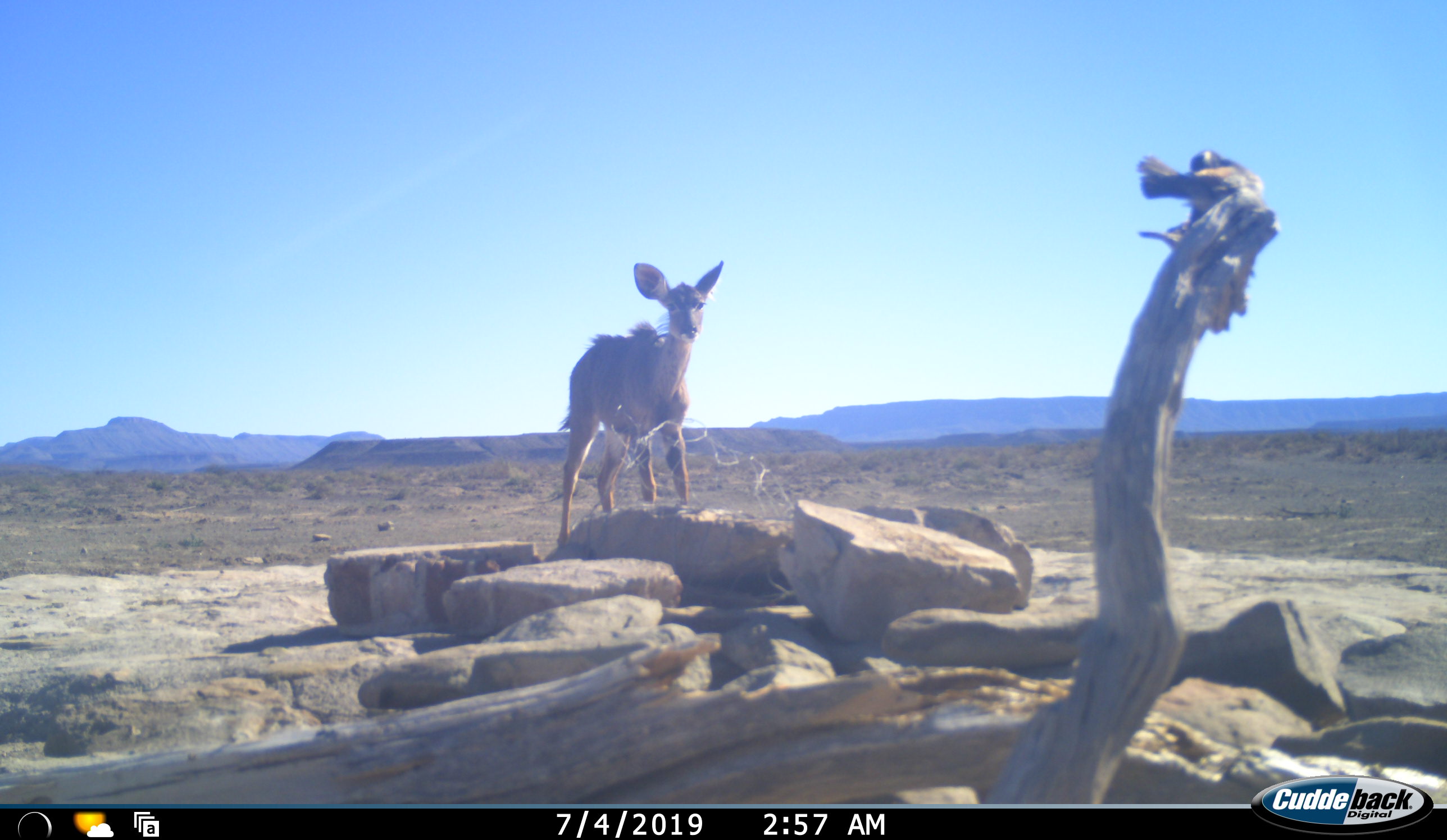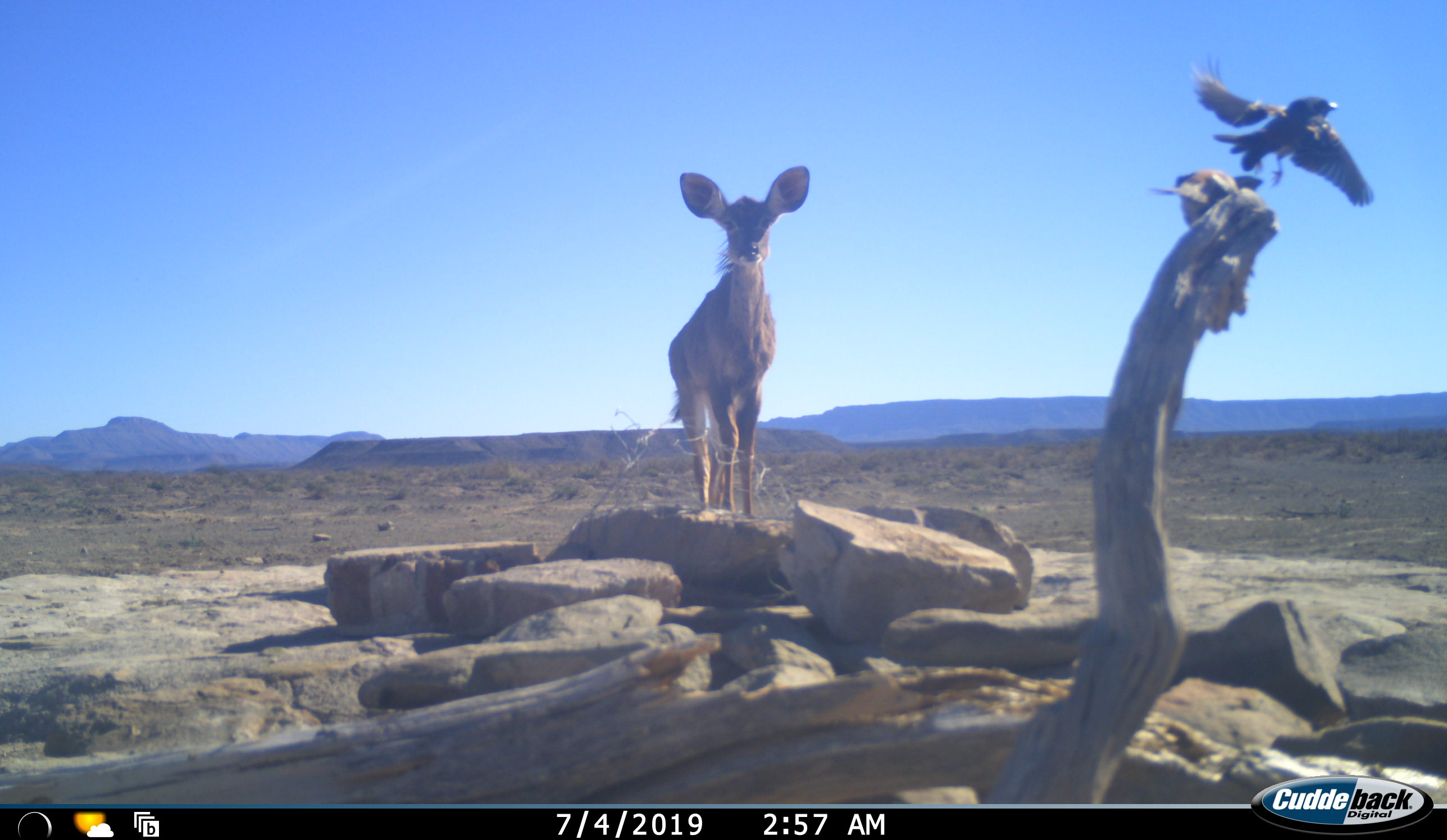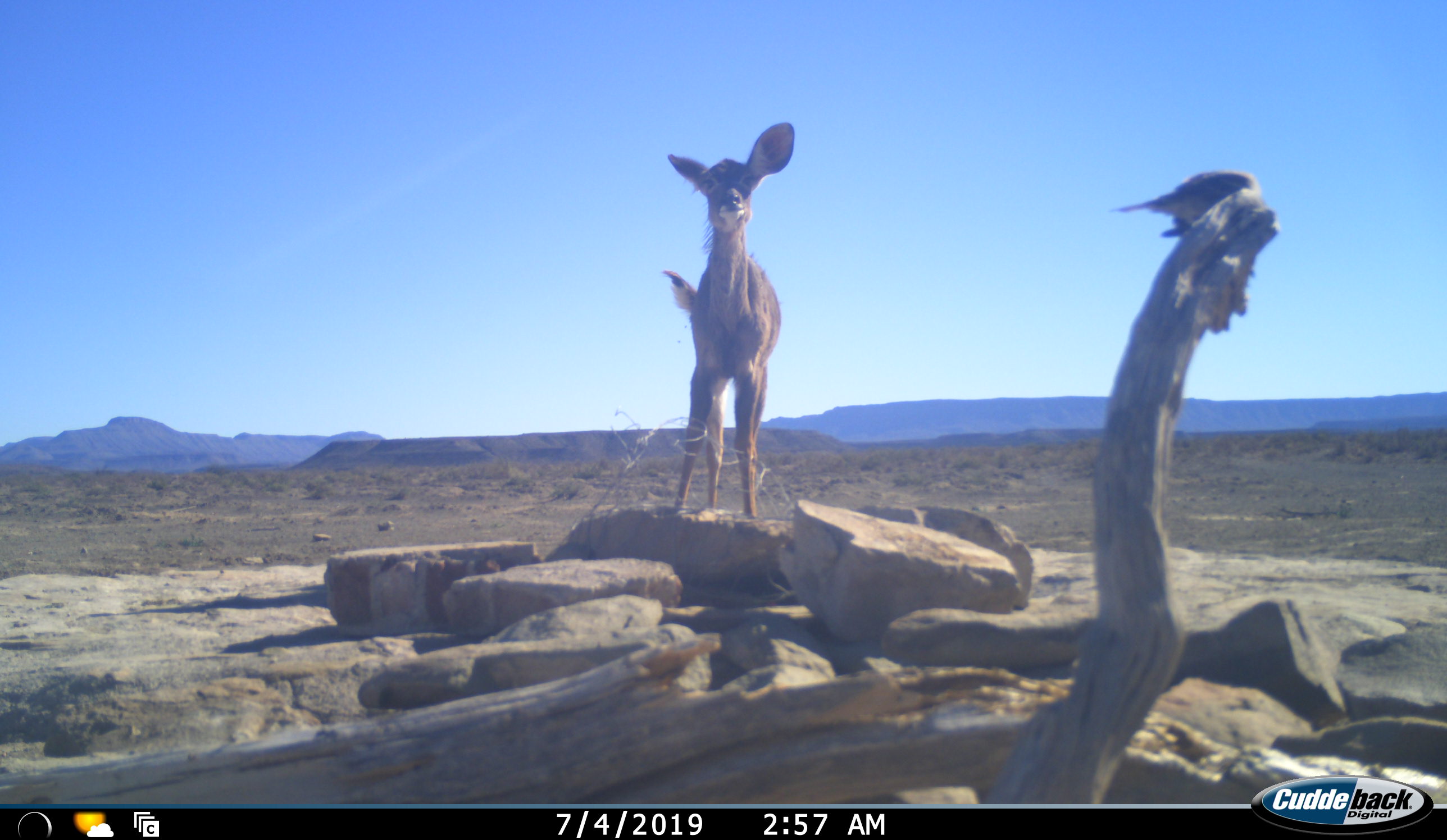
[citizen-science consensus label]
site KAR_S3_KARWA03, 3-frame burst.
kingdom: Animalia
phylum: Chordata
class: Aves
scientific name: Aves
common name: bird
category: birdother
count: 2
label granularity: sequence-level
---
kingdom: Animalia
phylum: Chordata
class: Mammalia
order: Artiodactyla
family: Bovidae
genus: Tragelaphus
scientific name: Tragelaphus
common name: kudu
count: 1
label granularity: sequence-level